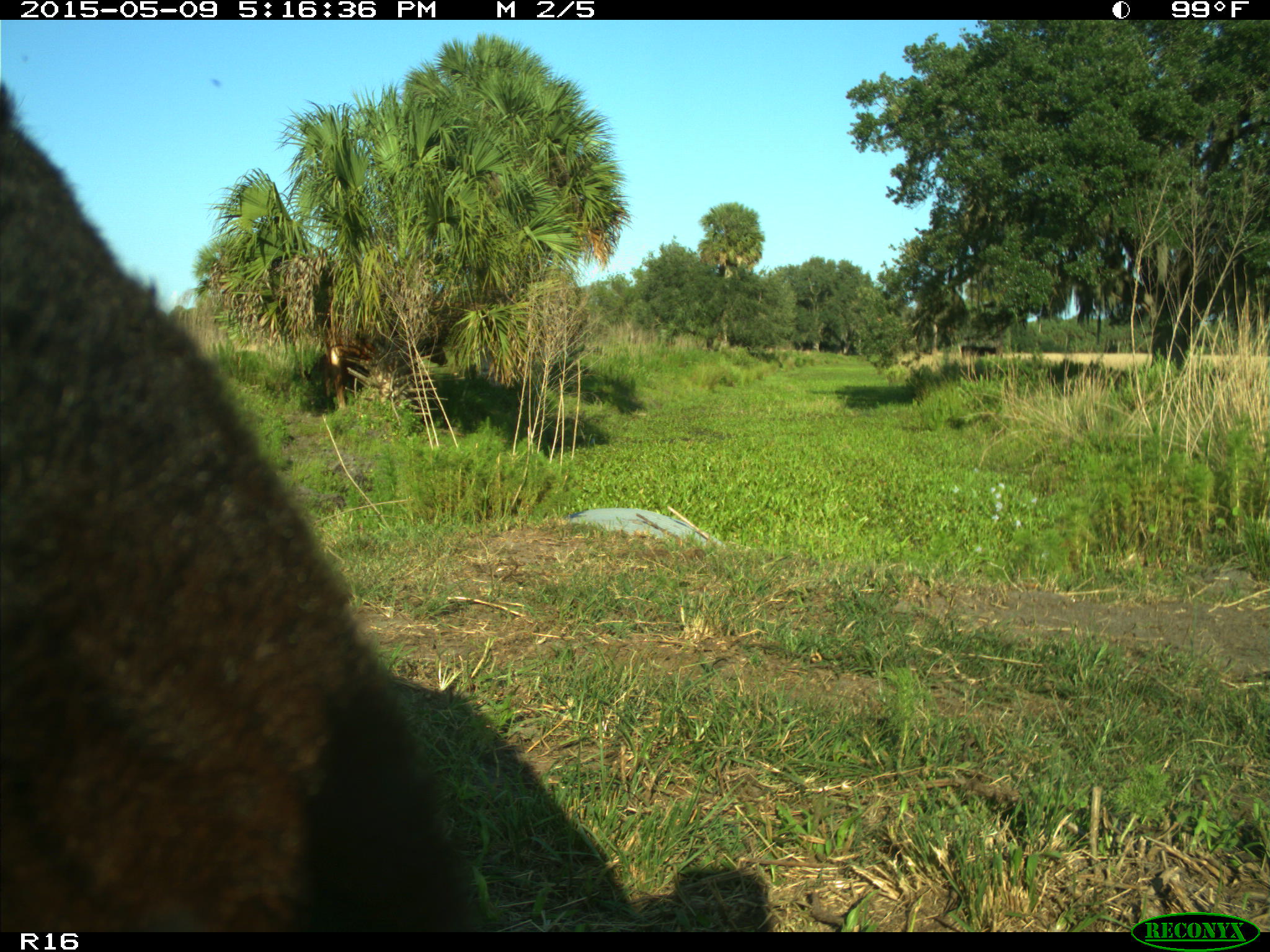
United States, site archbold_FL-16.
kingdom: Animalia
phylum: Chordata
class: Mammalia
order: Artiodactyla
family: Suidae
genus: Sus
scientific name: Sus scrofa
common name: wild boar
Sus scrofa (wild boar).